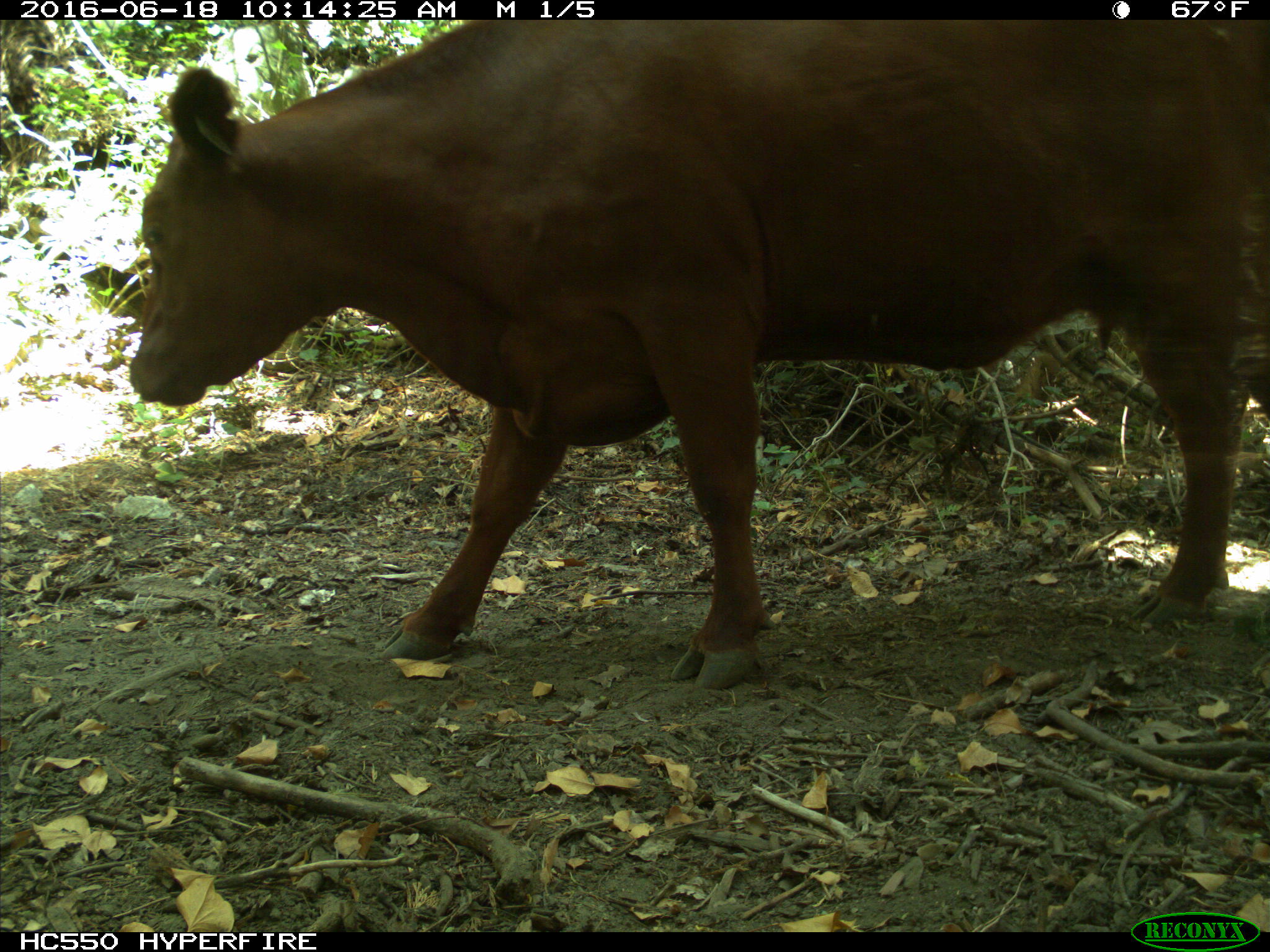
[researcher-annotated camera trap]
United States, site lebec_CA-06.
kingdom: Animalia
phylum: Chordata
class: Mammalia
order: Artiodactyla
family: Bovidae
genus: Bos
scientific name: Bos taurus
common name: domestic cow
Bos taurus (domestic cow).